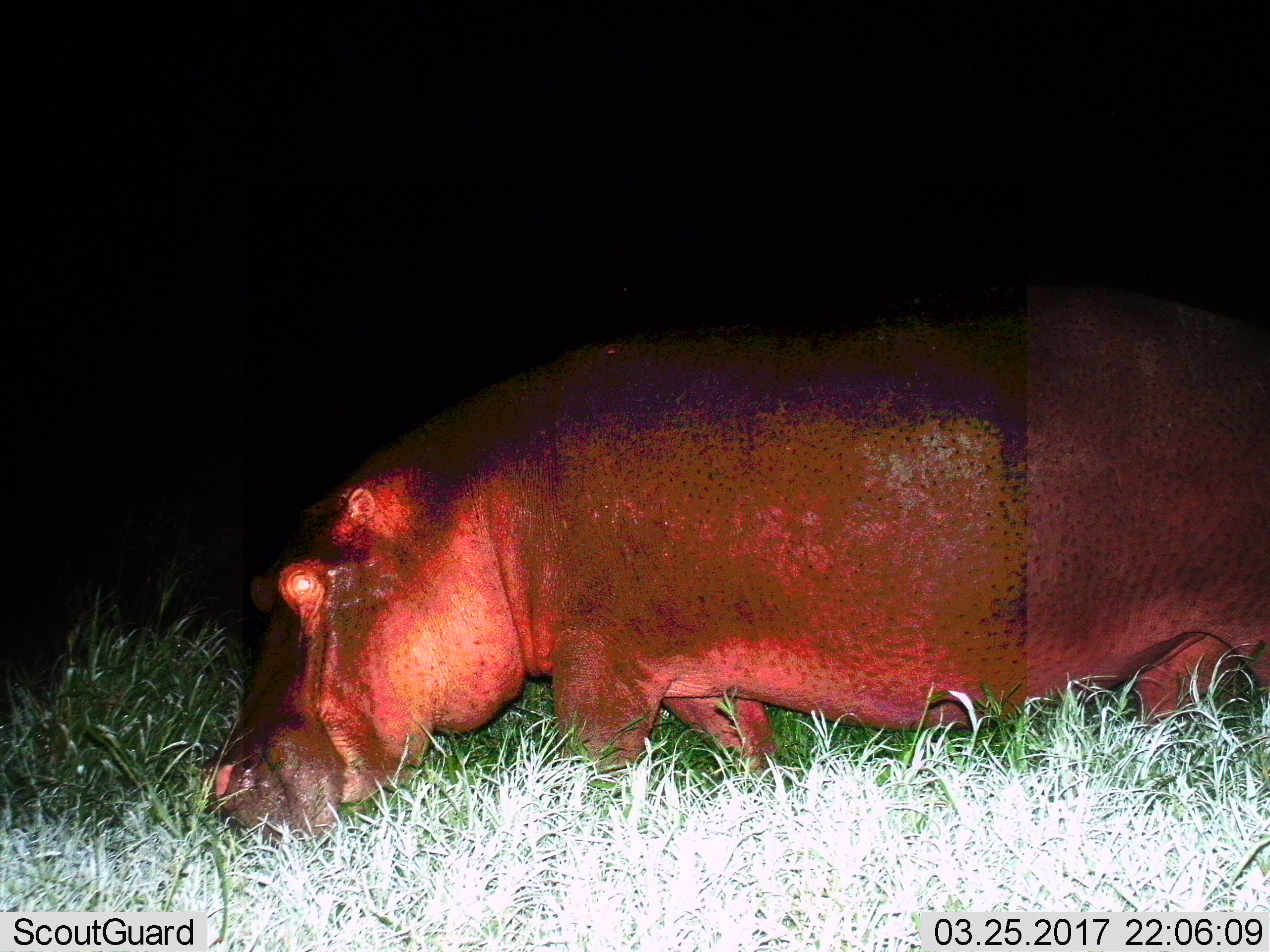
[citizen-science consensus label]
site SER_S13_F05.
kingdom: Animalia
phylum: Chordata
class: Mammalia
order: Artiodactyla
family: Hippopotamidae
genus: Hippopotamus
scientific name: Hippopotamus amphibius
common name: hippopotamus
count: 1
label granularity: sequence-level